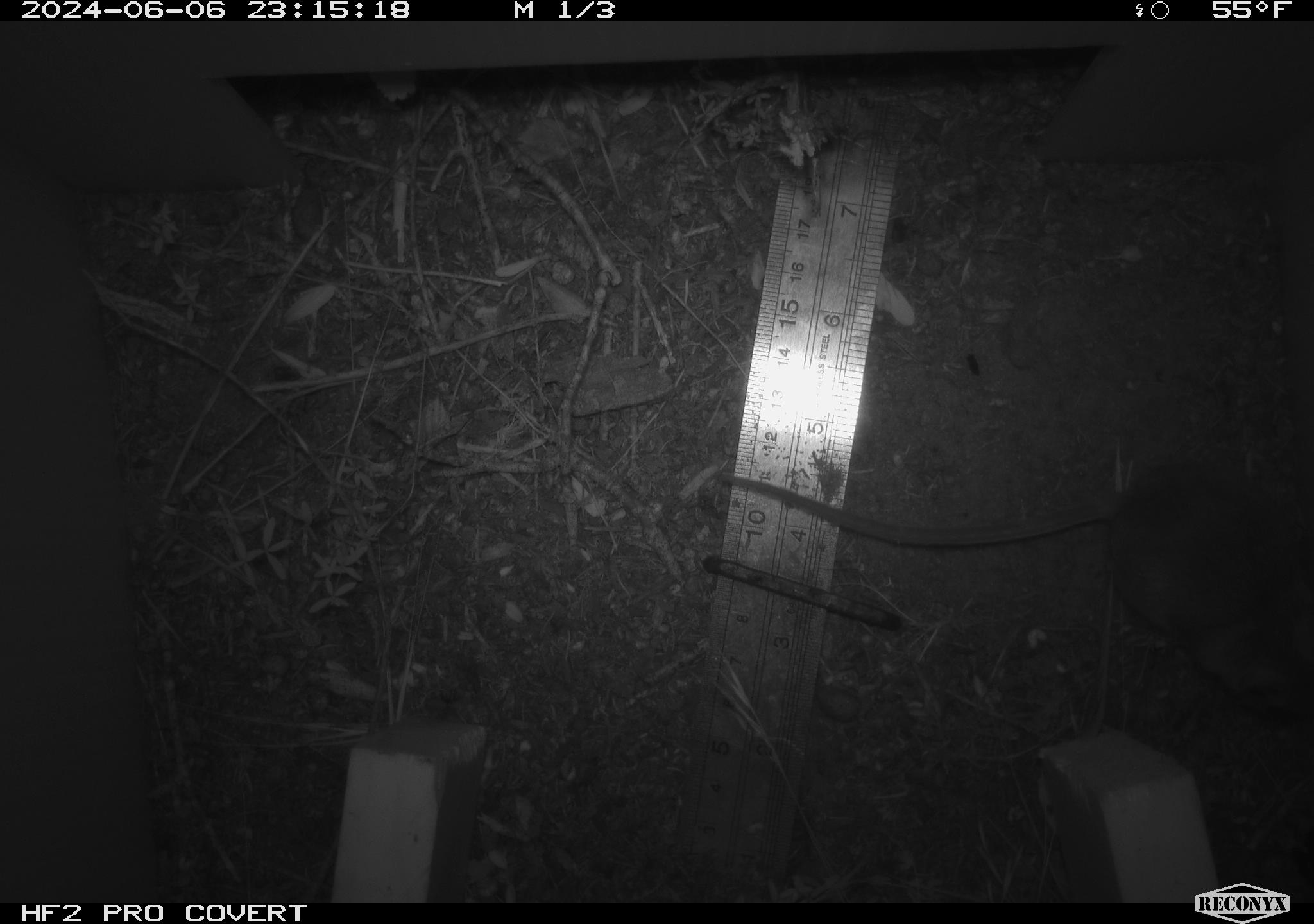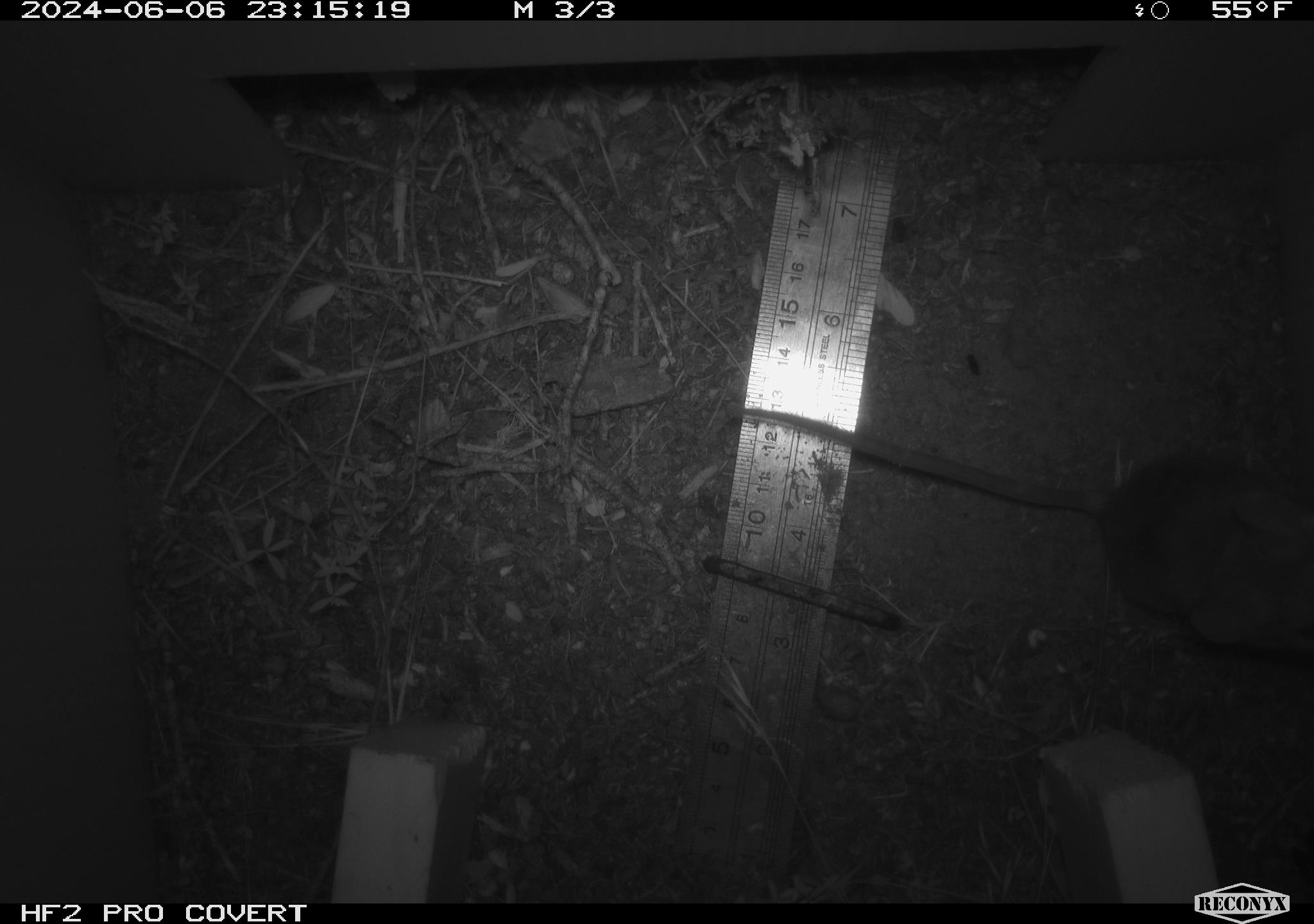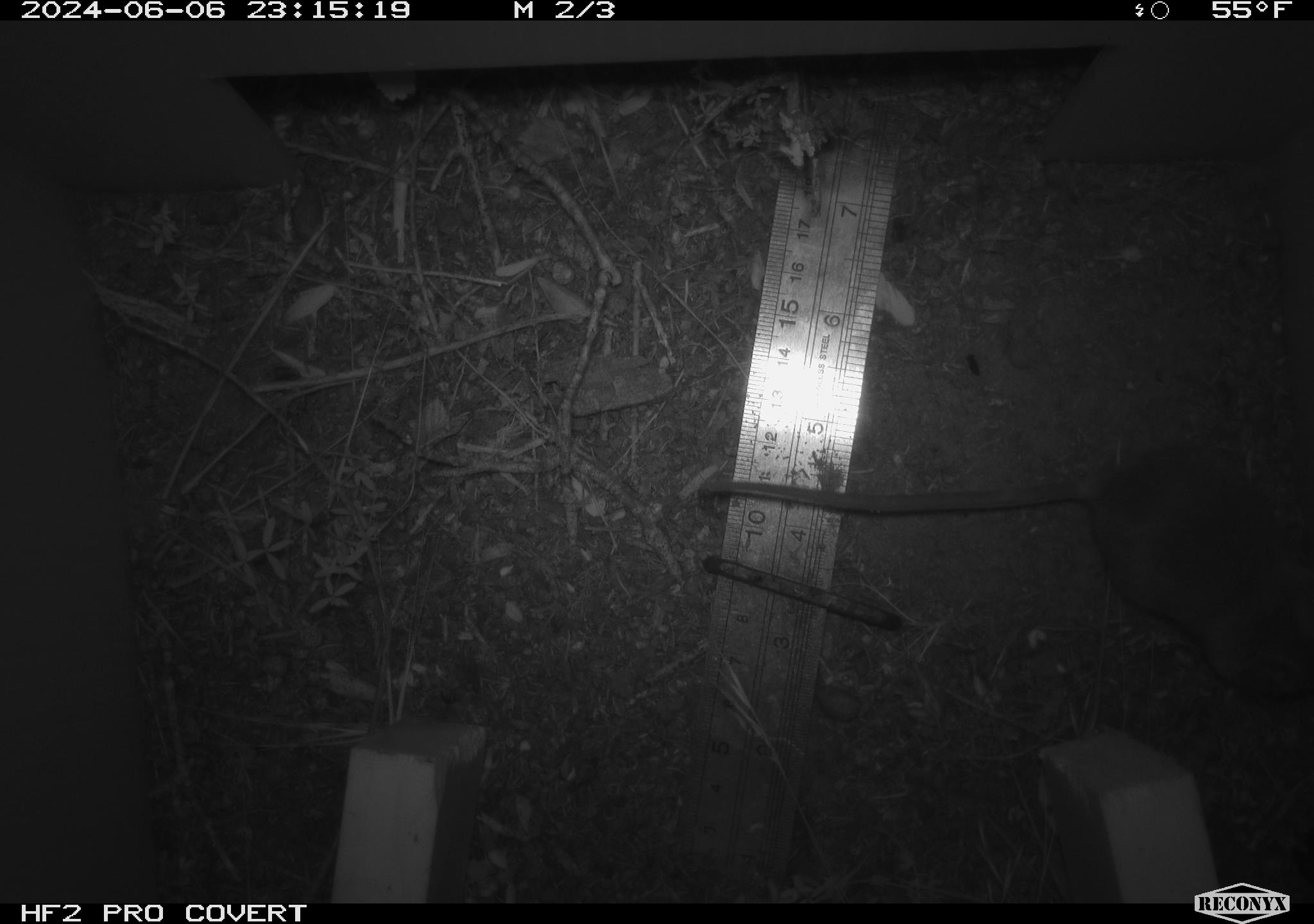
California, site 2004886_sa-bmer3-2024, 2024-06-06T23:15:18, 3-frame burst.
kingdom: Animalia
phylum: Chordata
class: Mammalia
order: Rodentia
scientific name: Rodentia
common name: mouse species